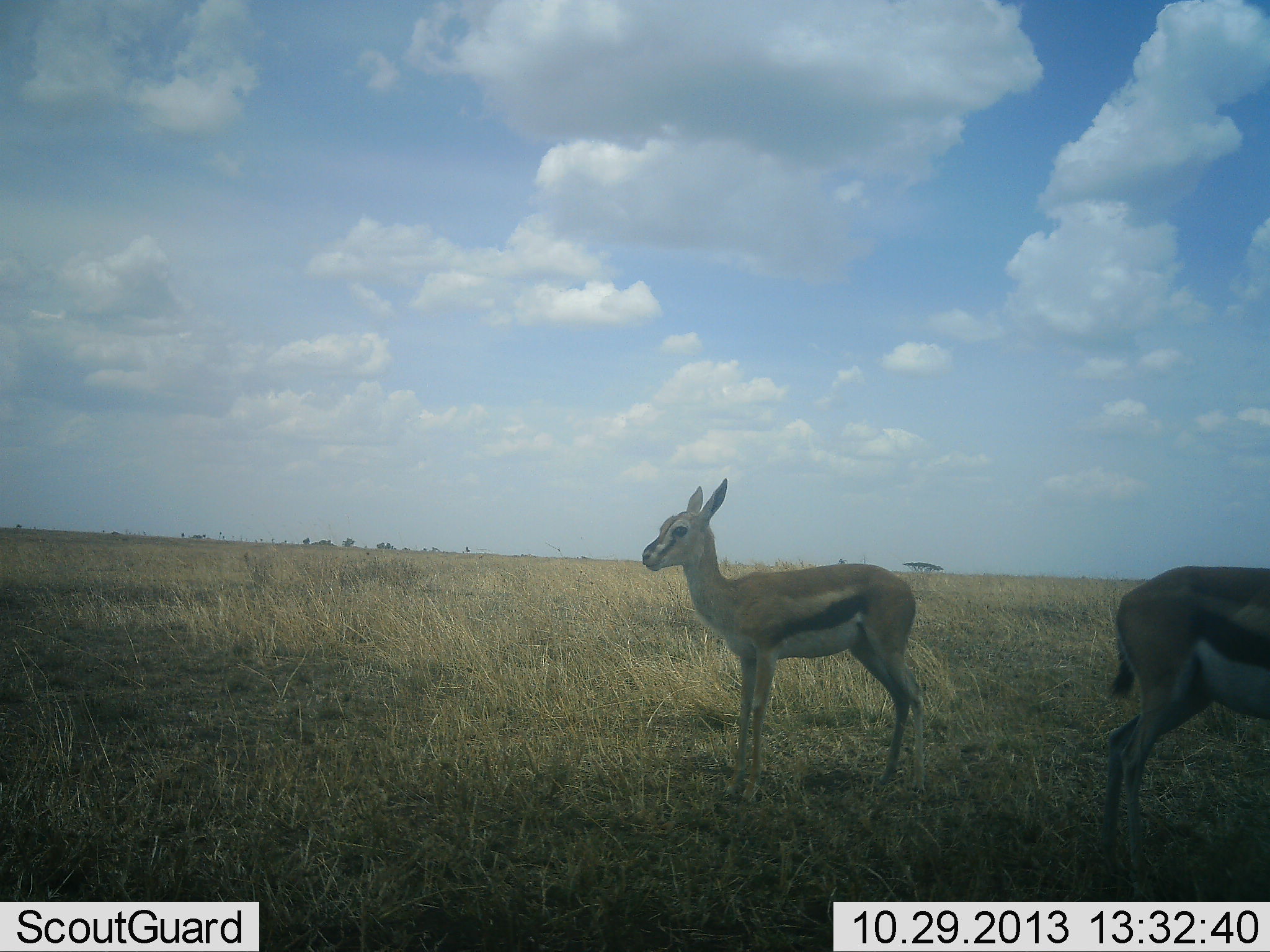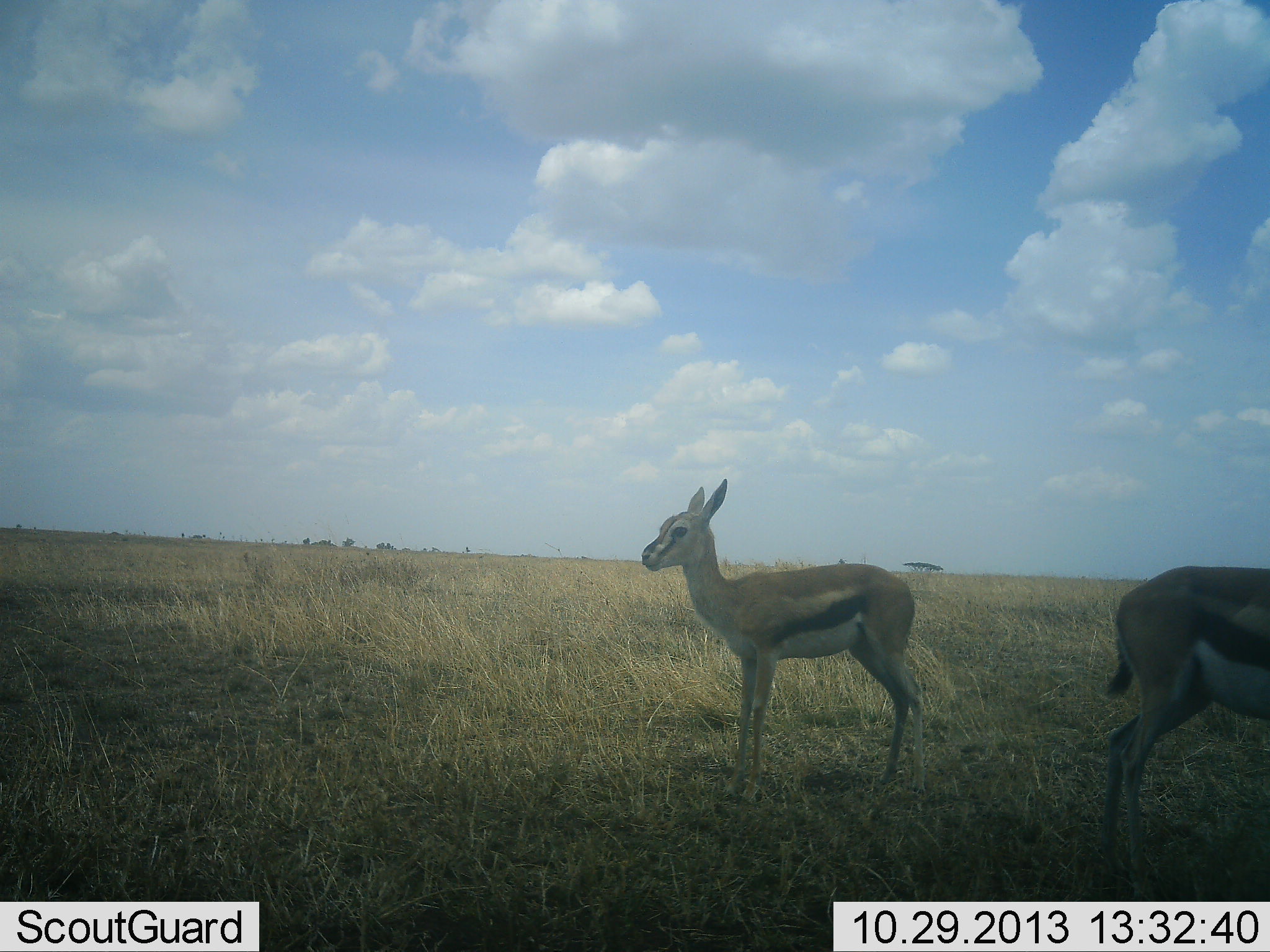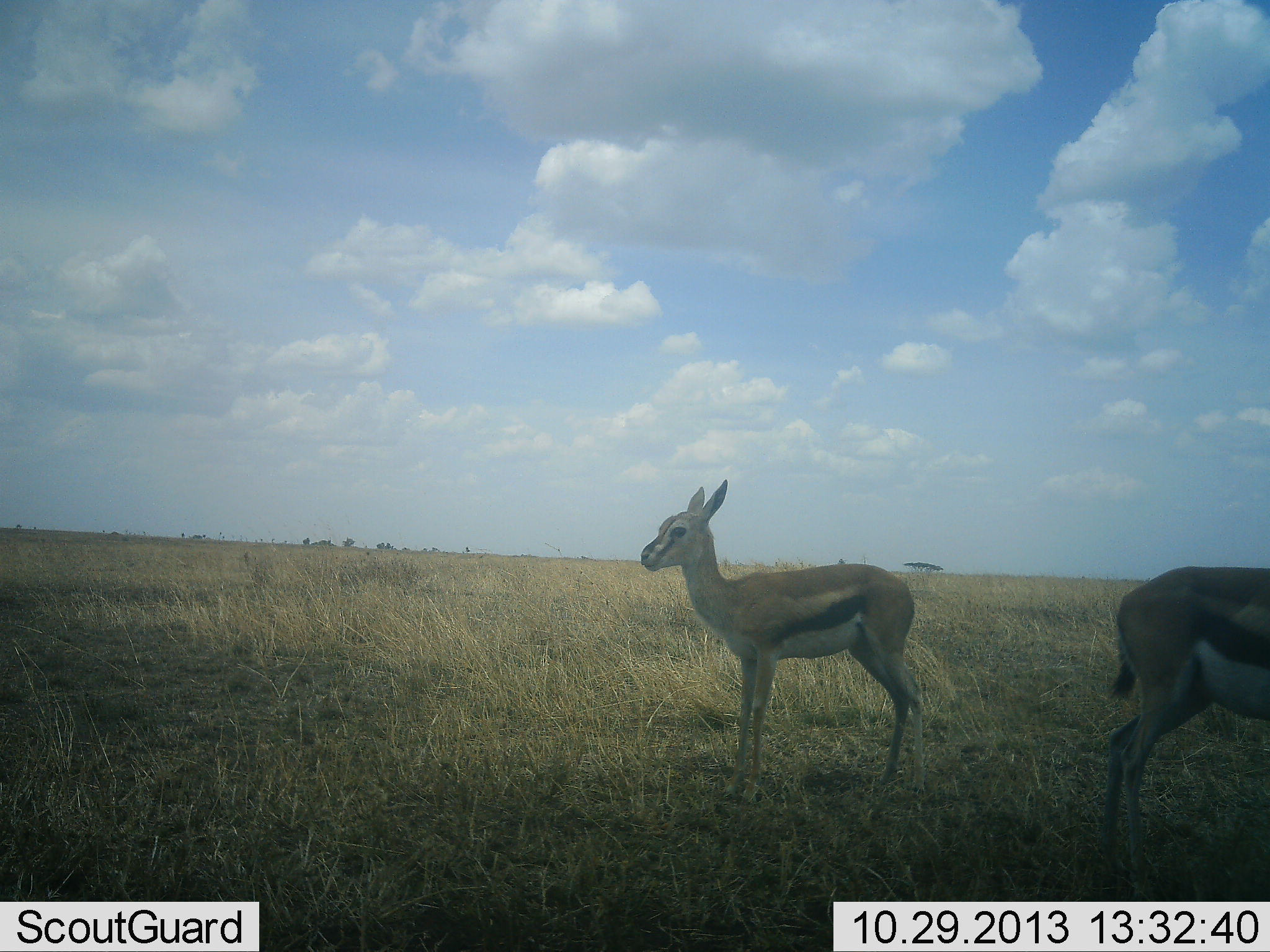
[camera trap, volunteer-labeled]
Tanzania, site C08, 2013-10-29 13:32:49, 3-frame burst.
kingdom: Animalia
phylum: Chordata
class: Mammalia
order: Artiodactyla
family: Bovidae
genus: Eudorcas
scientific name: Eudorcas thomsonii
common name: thomson's gazelle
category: gazellethomsons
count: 2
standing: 97%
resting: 3%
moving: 0%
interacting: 0%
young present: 24%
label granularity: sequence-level